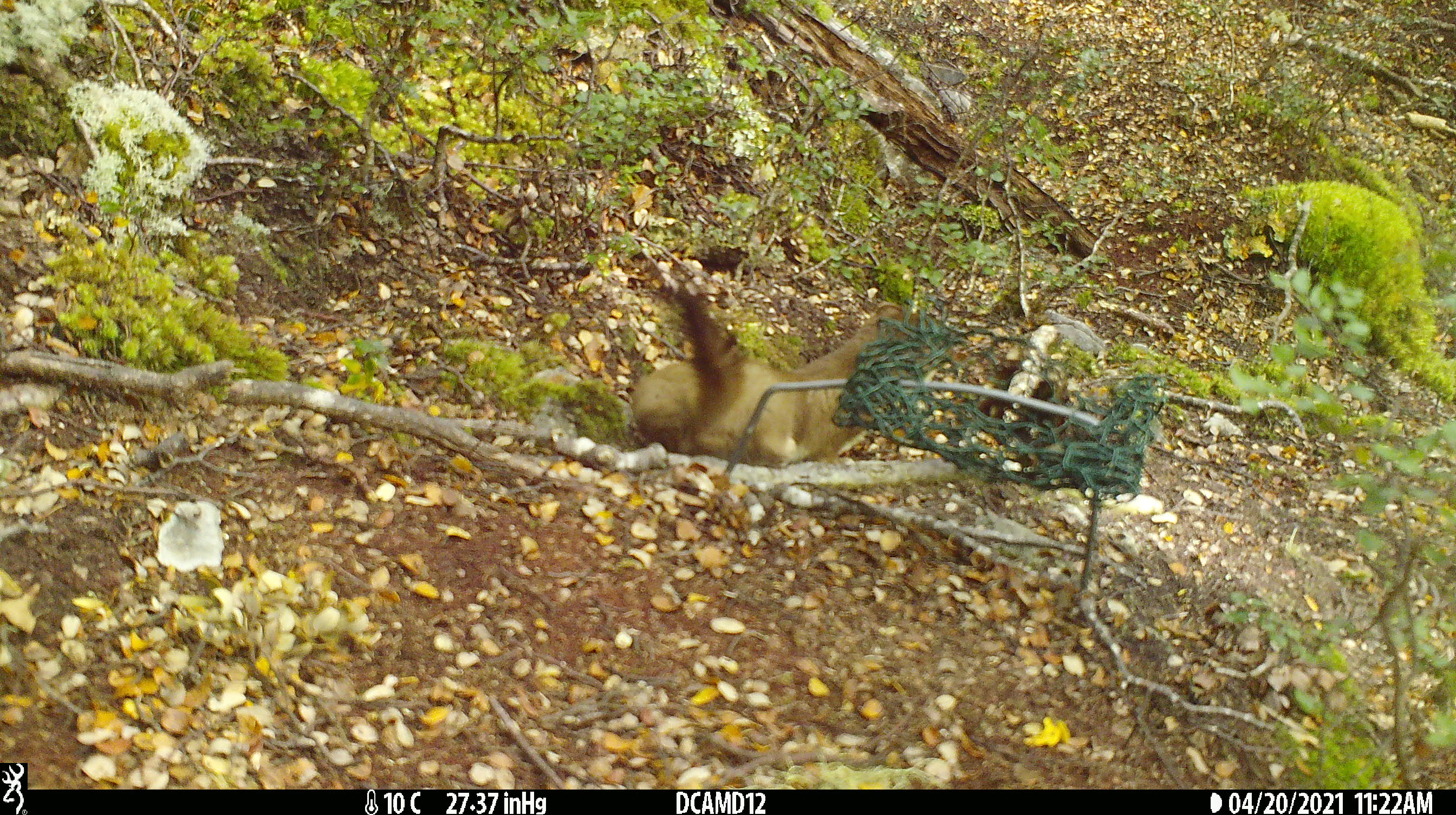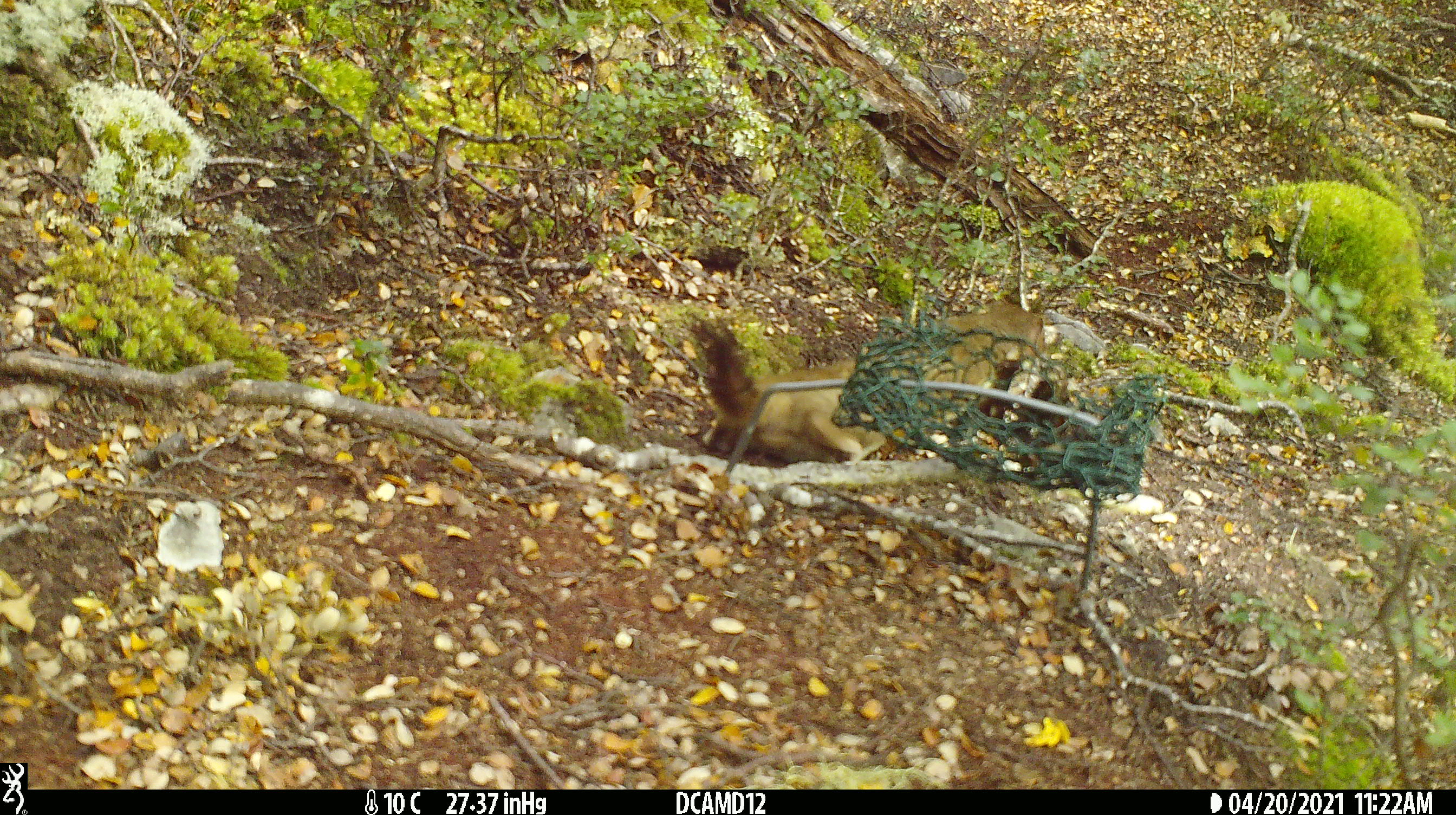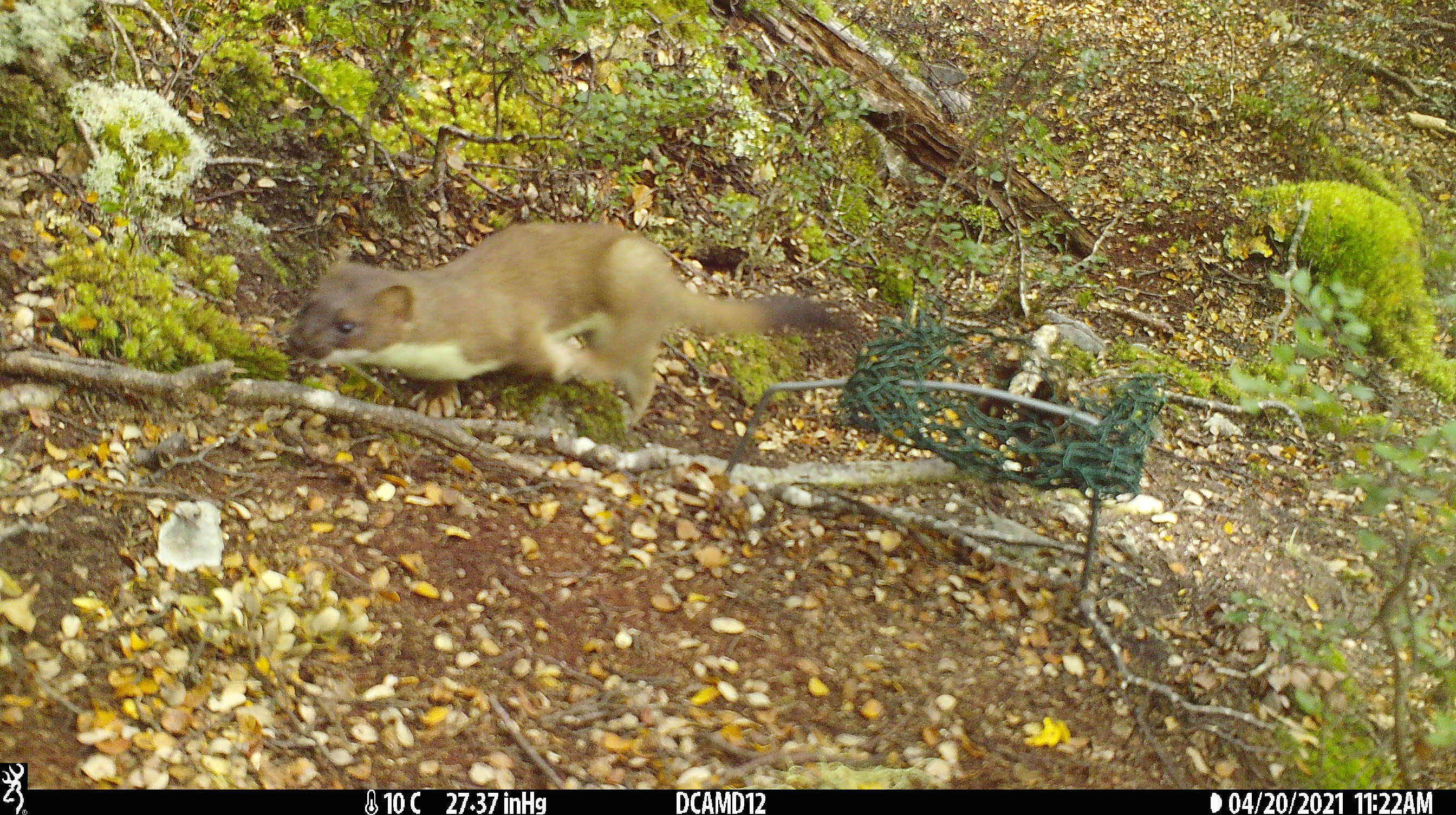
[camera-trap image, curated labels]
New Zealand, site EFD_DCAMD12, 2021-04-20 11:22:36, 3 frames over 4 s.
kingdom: Animalia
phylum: Chordata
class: Mammalia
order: Carnivora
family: Mustelidae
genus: Mustela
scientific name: Mustela erminea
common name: stoat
Stoat (Mustela erminea).